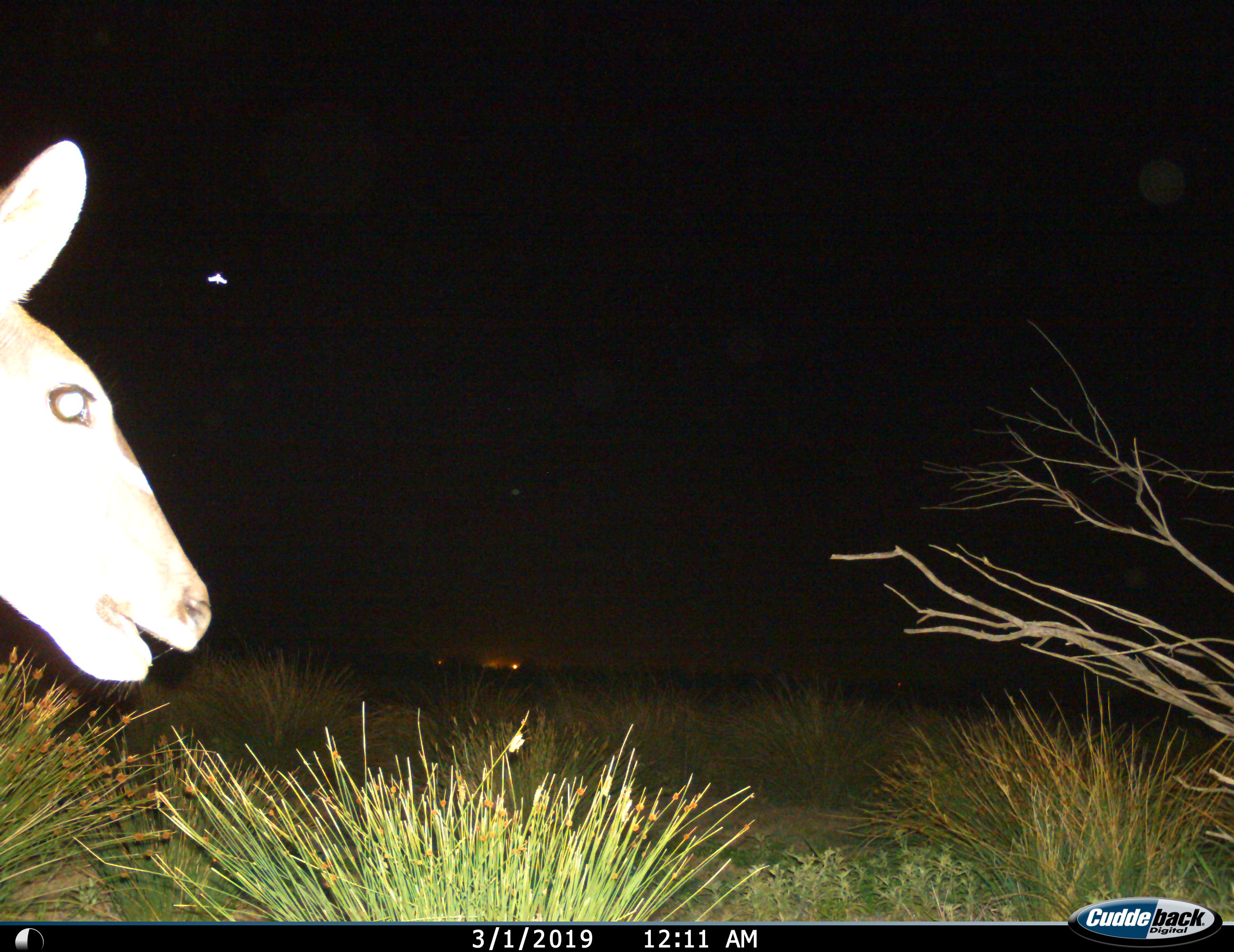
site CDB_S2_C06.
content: unidentified animal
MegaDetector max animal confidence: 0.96